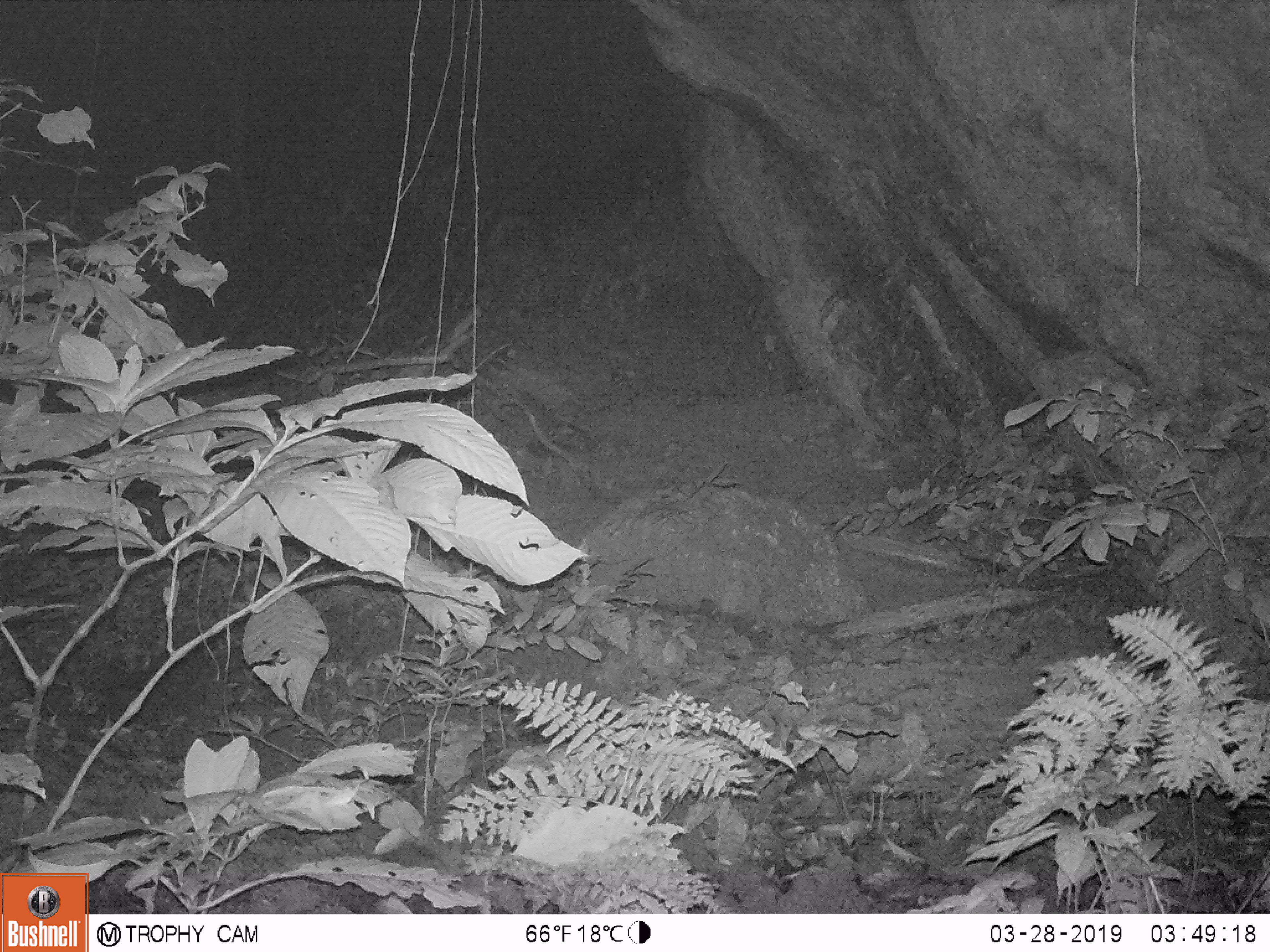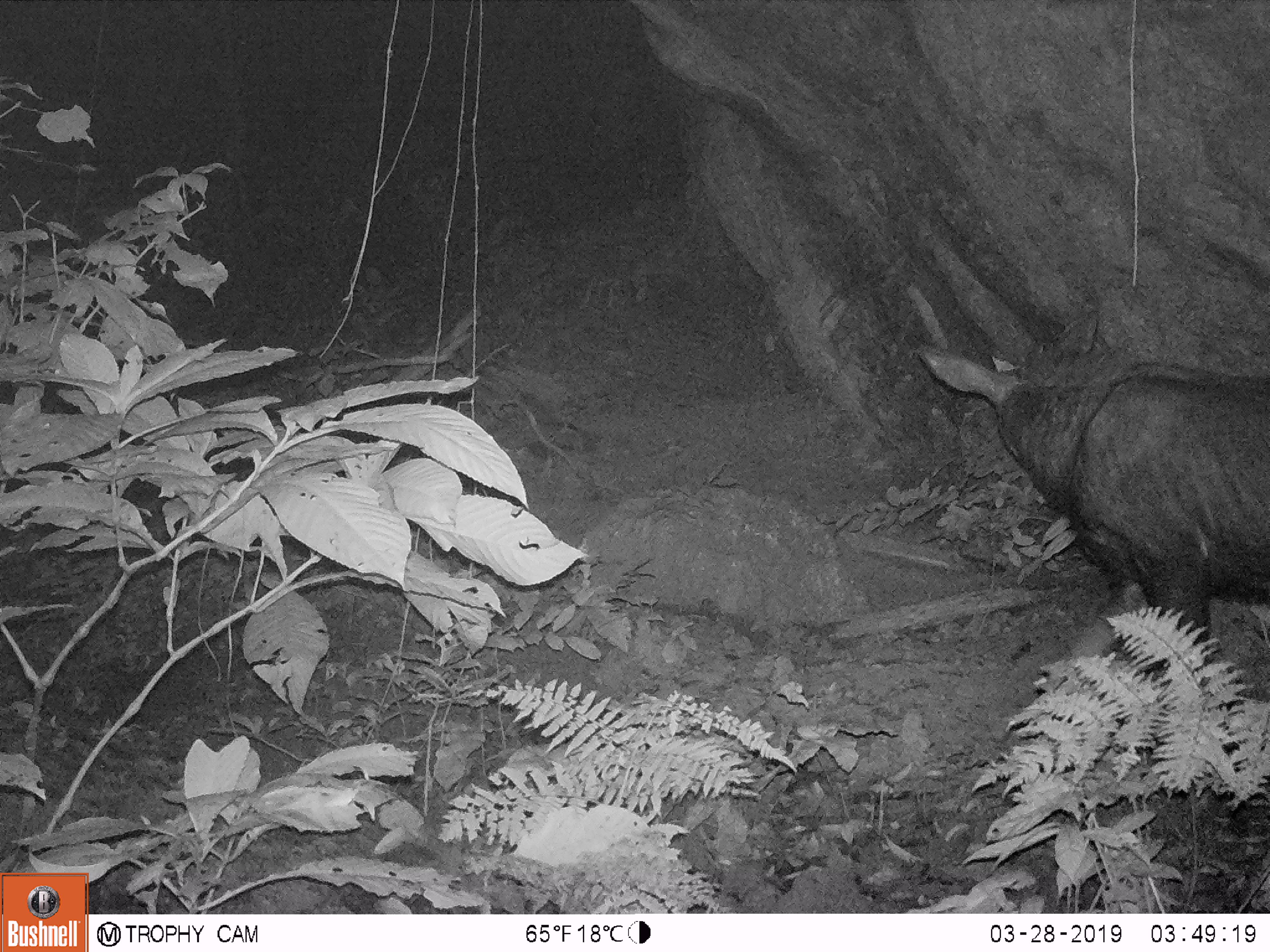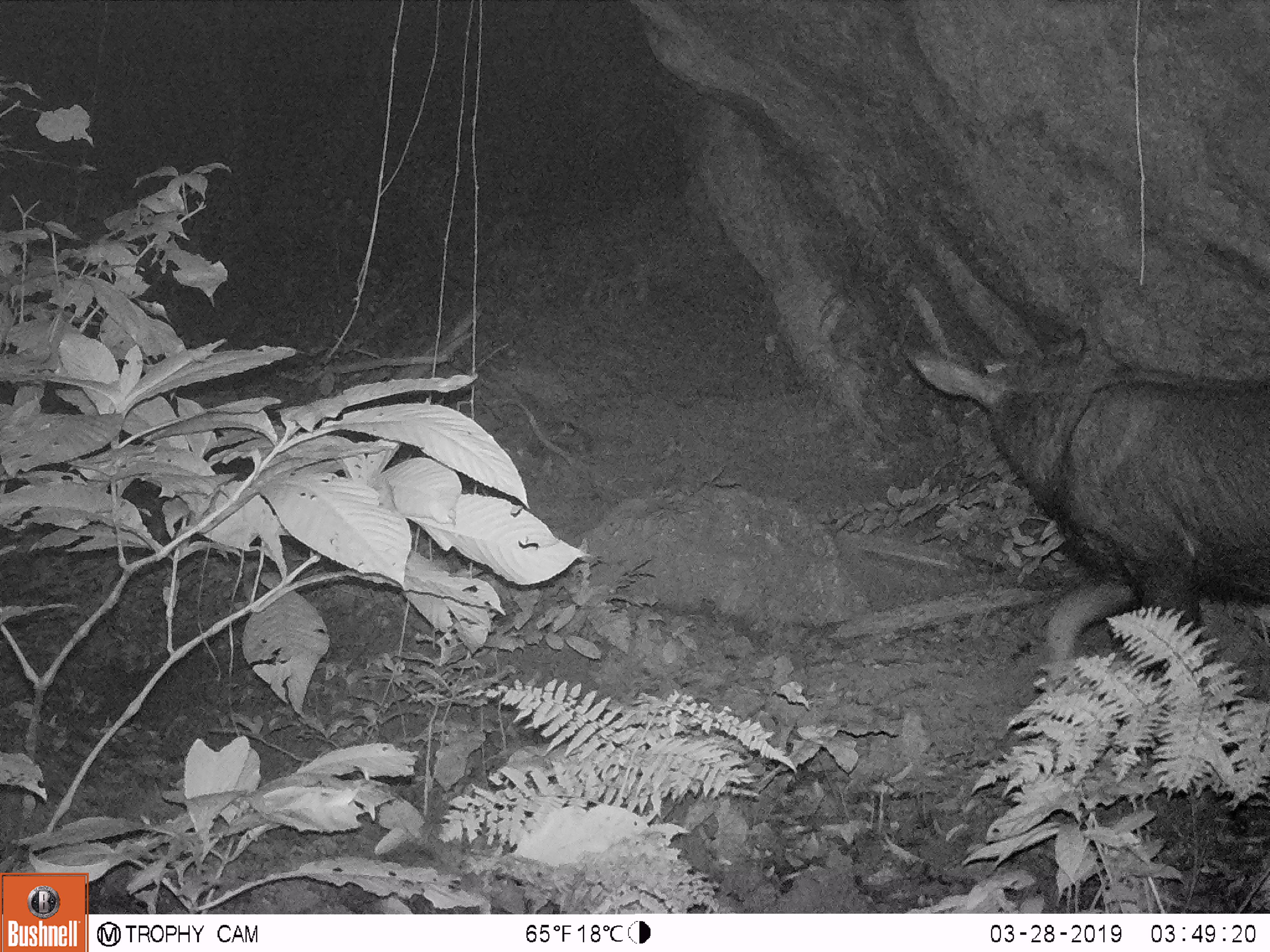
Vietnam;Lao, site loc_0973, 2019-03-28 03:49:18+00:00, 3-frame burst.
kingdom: Animalia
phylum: Chordata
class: Mammalia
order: Artiodactyla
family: Bovidae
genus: Capricornis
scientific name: Capricornis sumatraensis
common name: chinese serow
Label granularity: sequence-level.